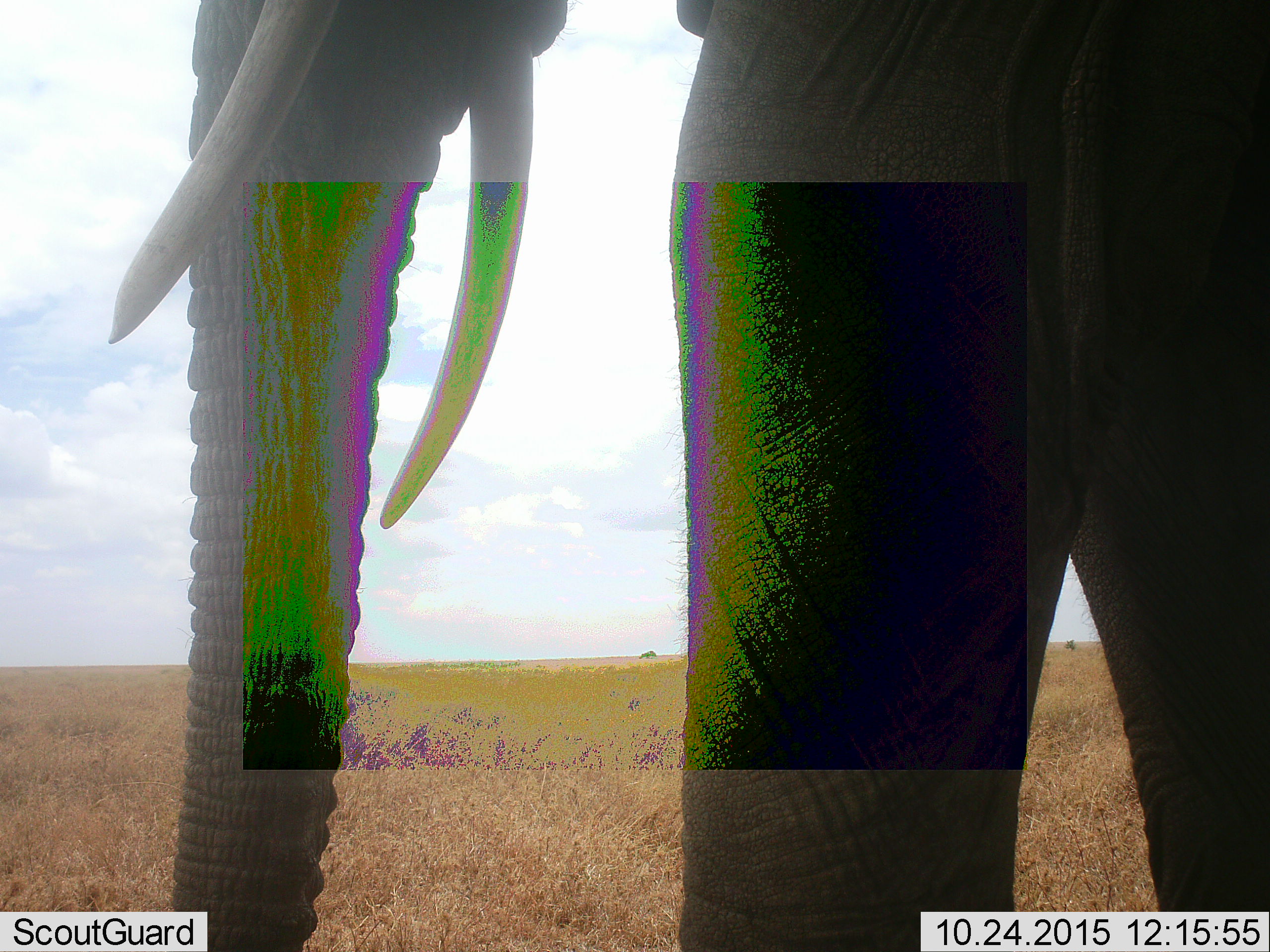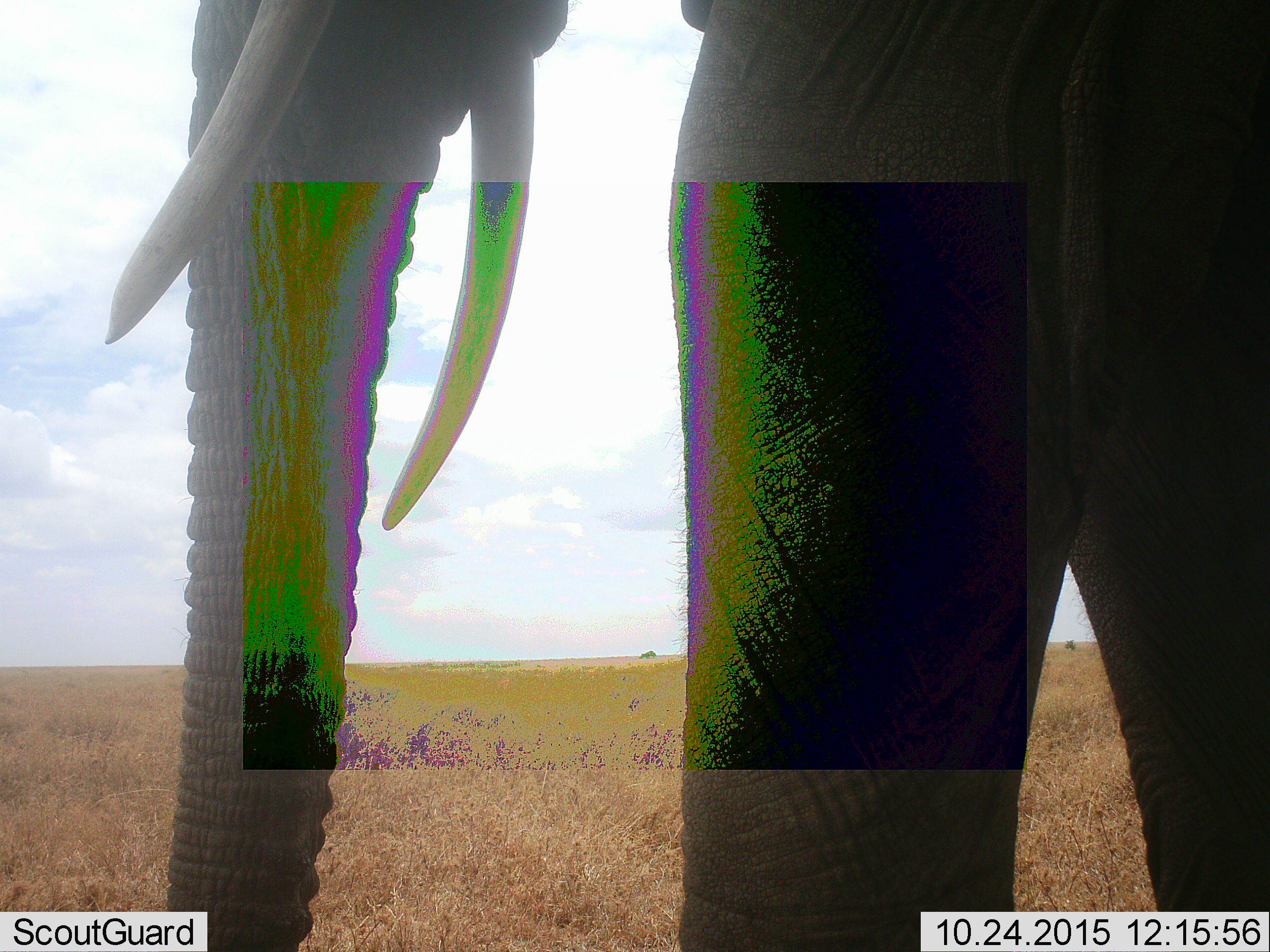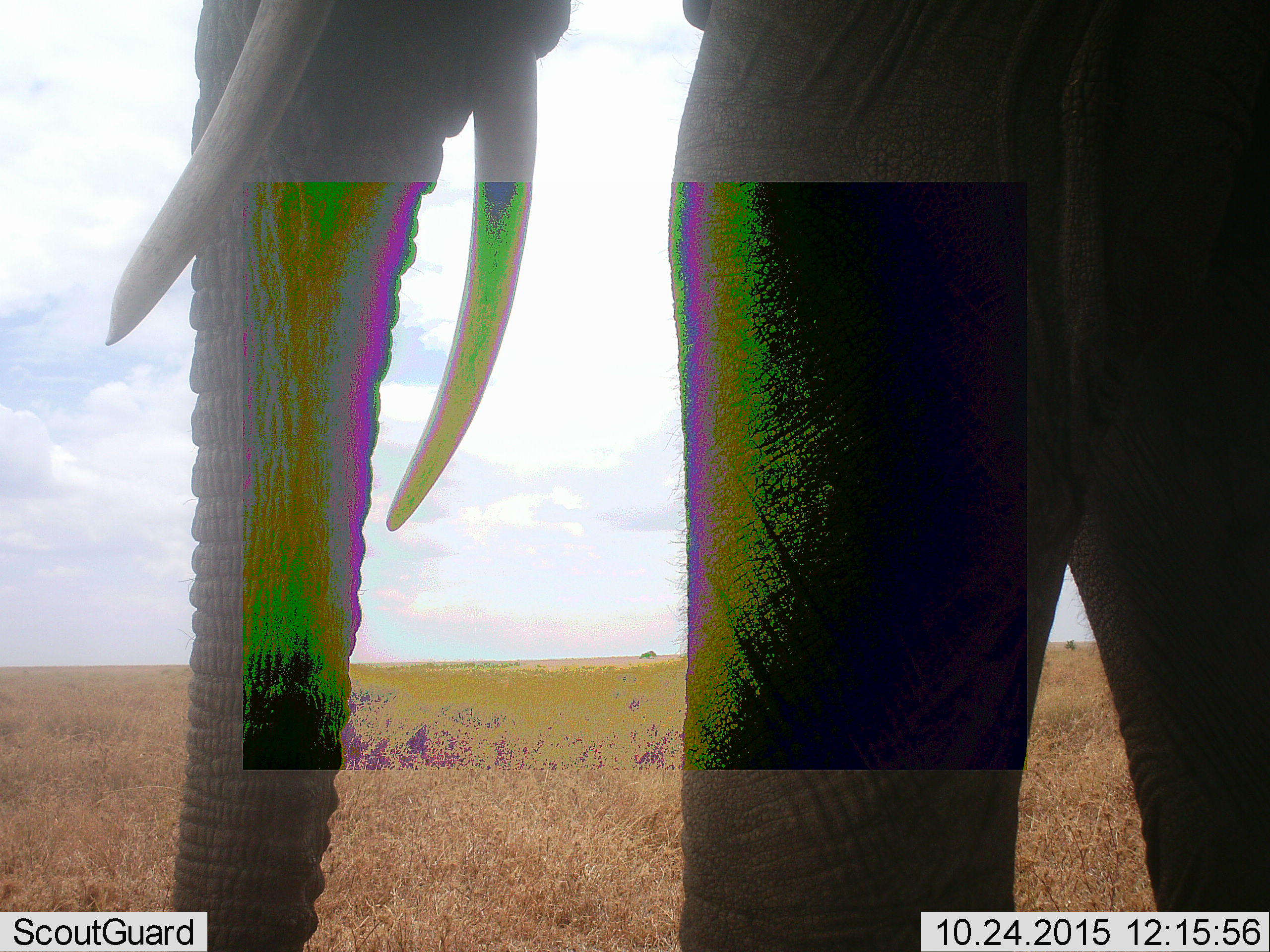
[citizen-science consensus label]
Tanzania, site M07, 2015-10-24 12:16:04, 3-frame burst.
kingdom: Animalia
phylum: Chordata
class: Mammalia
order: Proboscidea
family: Elephantidae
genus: Loxodonta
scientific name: Loxodonta africana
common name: african bush elephant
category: elephant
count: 1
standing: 100%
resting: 10%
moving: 0%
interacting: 0%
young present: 0%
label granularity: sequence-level